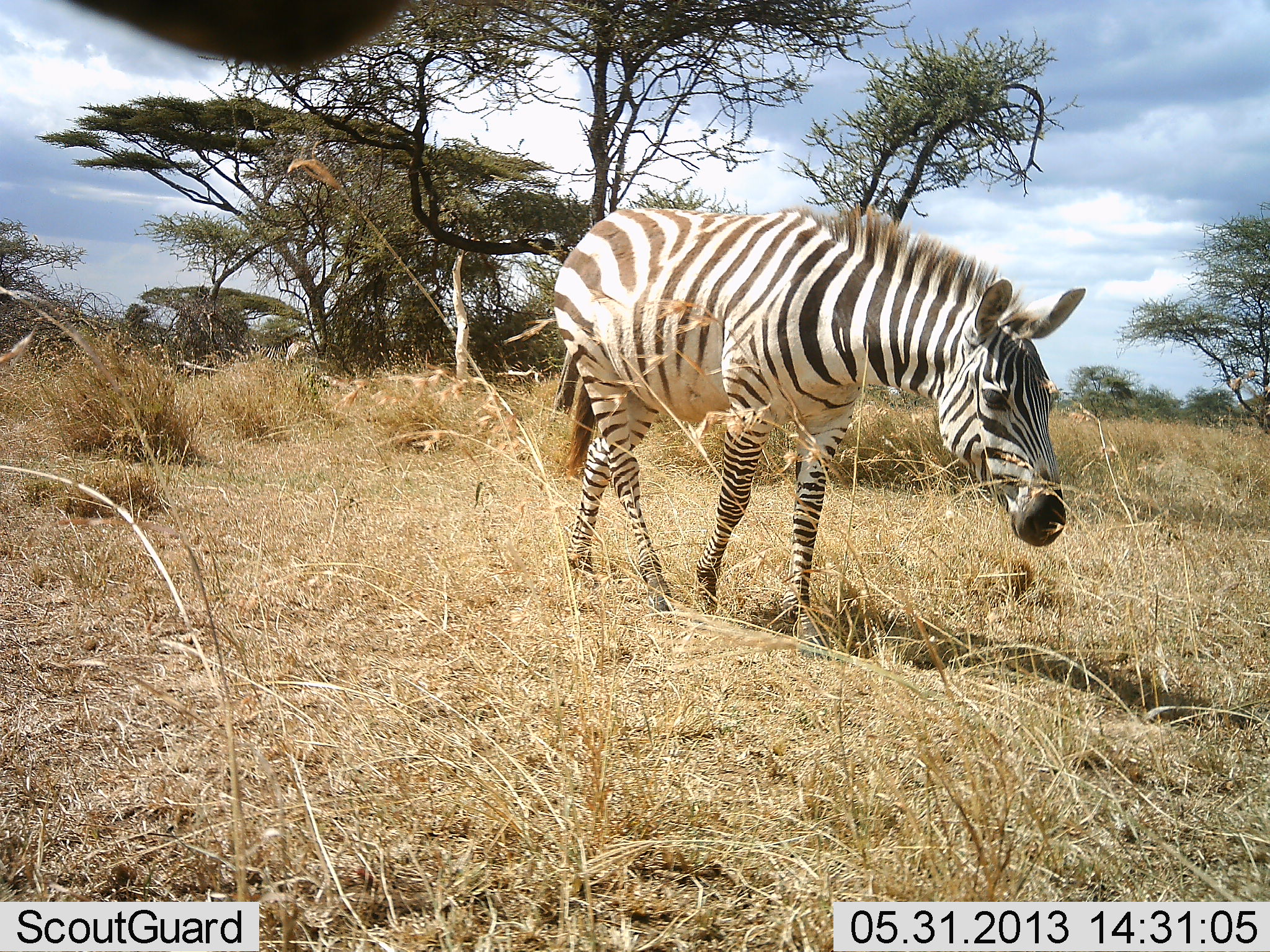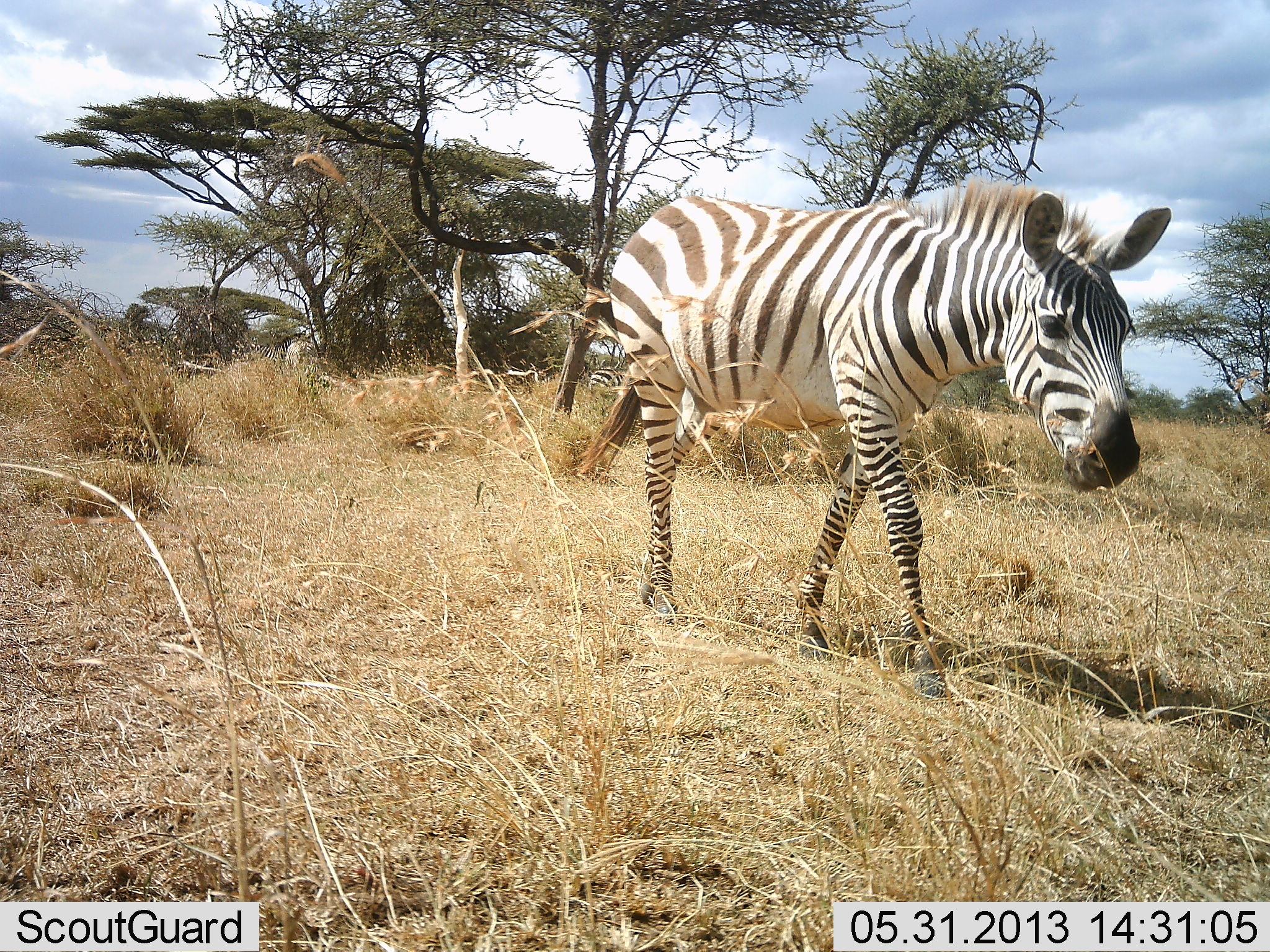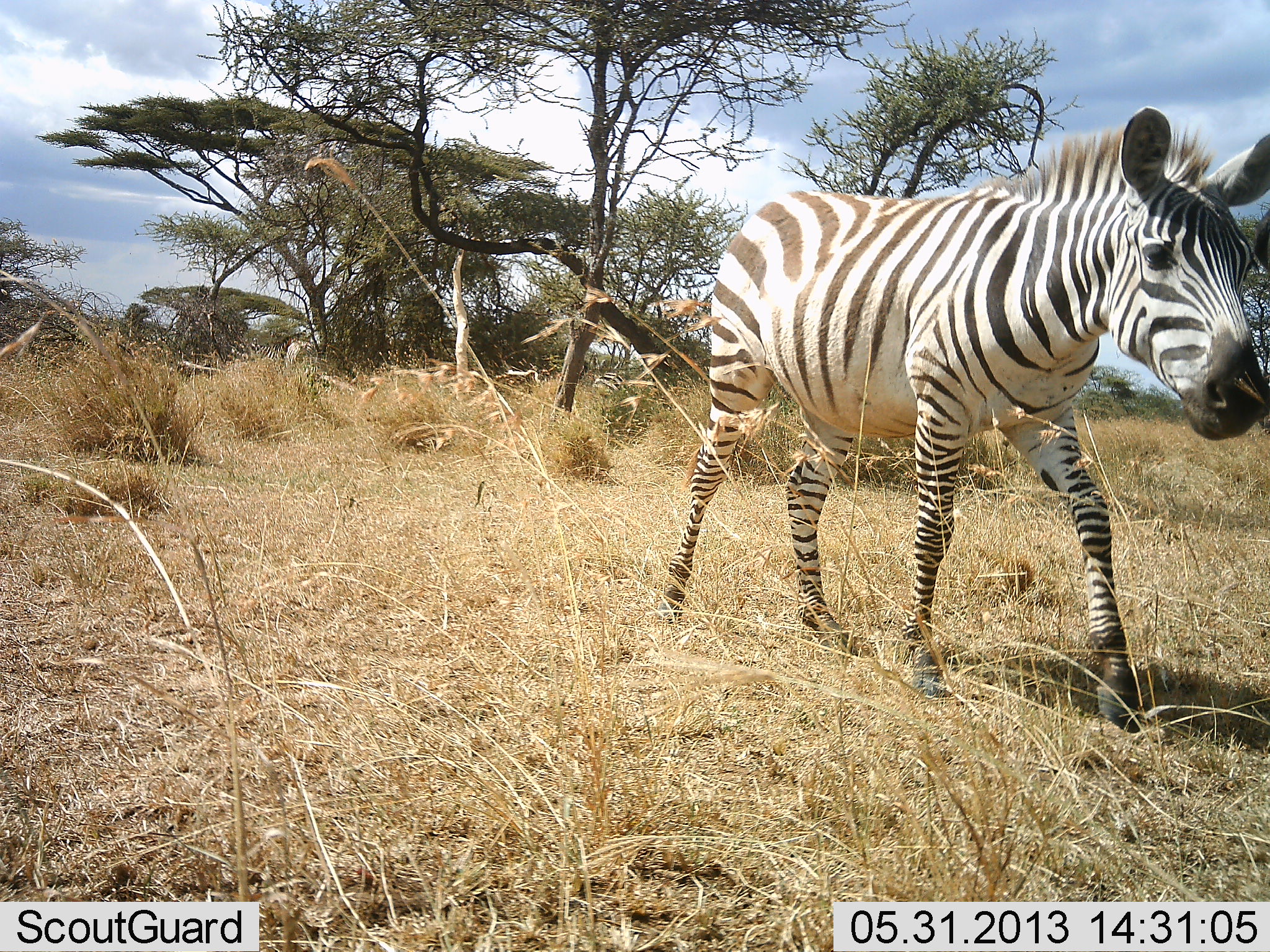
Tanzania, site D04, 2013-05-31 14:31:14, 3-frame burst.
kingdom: Animalia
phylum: Chordata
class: Mammalia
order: Perissodactyla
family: Equidae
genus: Equus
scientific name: Equus quagga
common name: plains zebra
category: zebra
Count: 1.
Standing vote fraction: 11%.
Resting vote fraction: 0%.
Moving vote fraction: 100%.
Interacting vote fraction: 0%.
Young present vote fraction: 0%.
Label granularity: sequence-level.